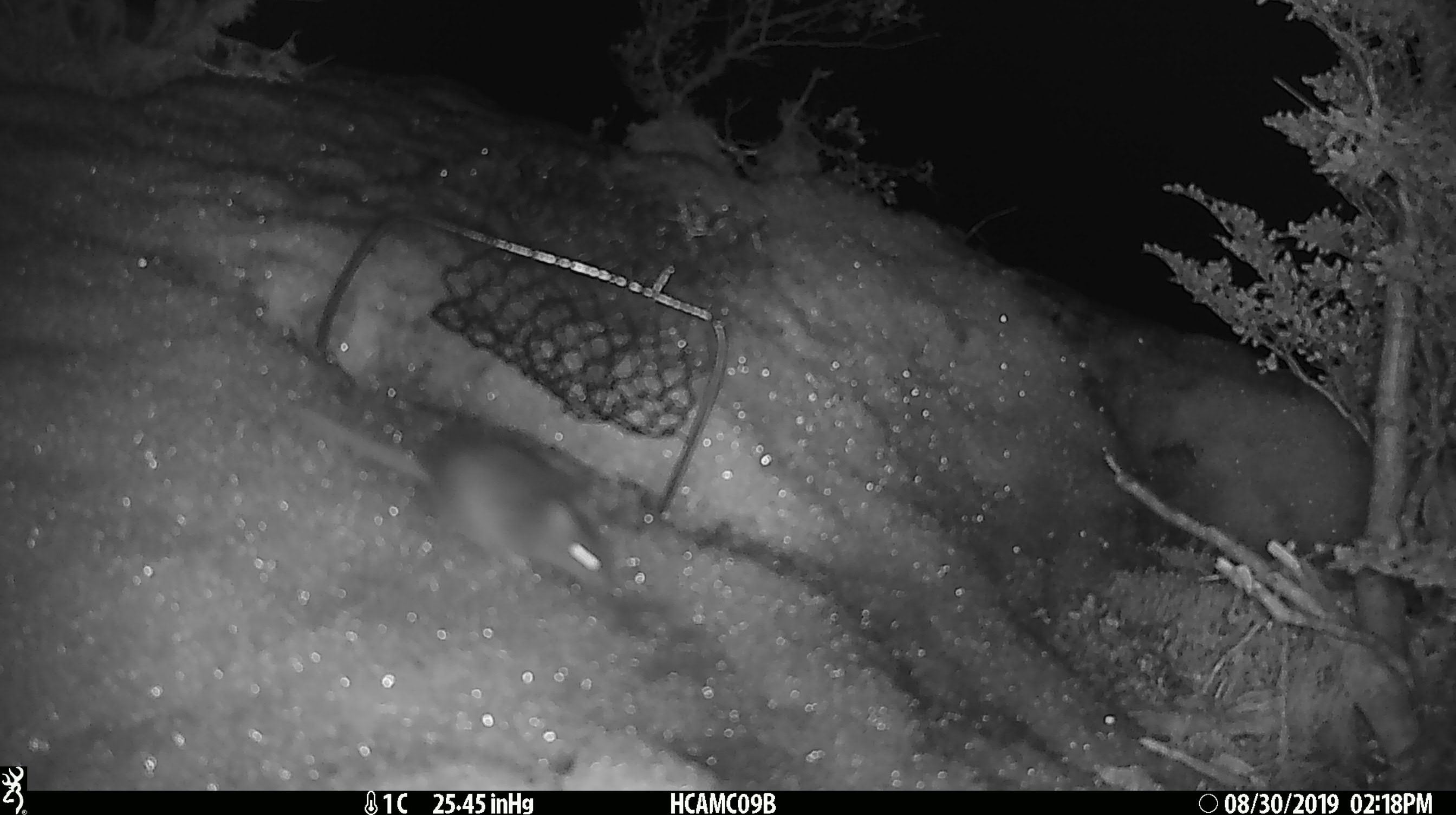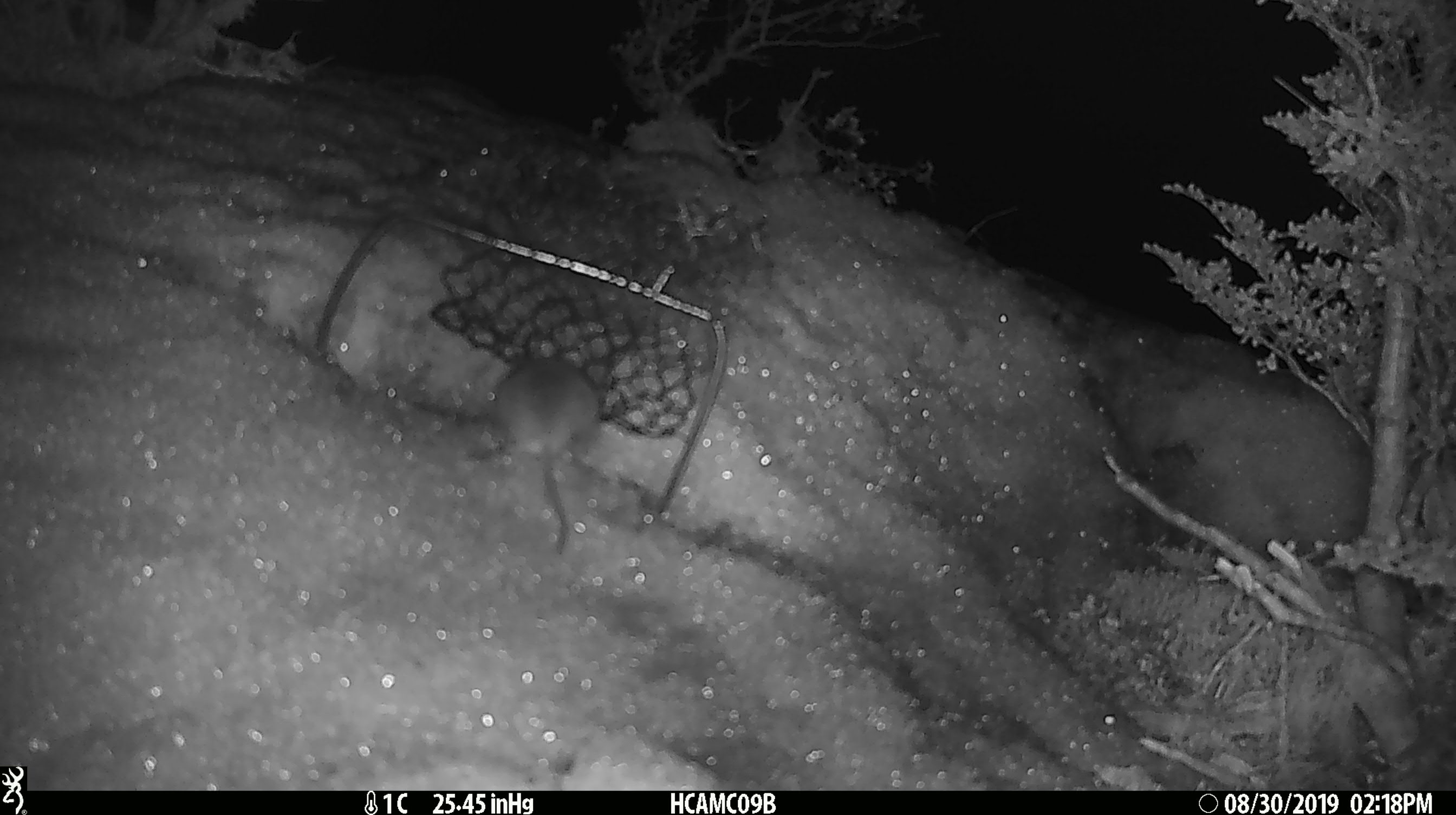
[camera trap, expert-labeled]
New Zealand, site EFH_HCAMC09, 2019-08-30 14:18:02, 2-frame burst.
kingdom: Animalia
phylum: Chordata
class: Mammalia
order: Rodentia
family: Muridae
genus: Mus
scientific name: Mus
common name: mouse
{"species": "mouse (Mus)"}